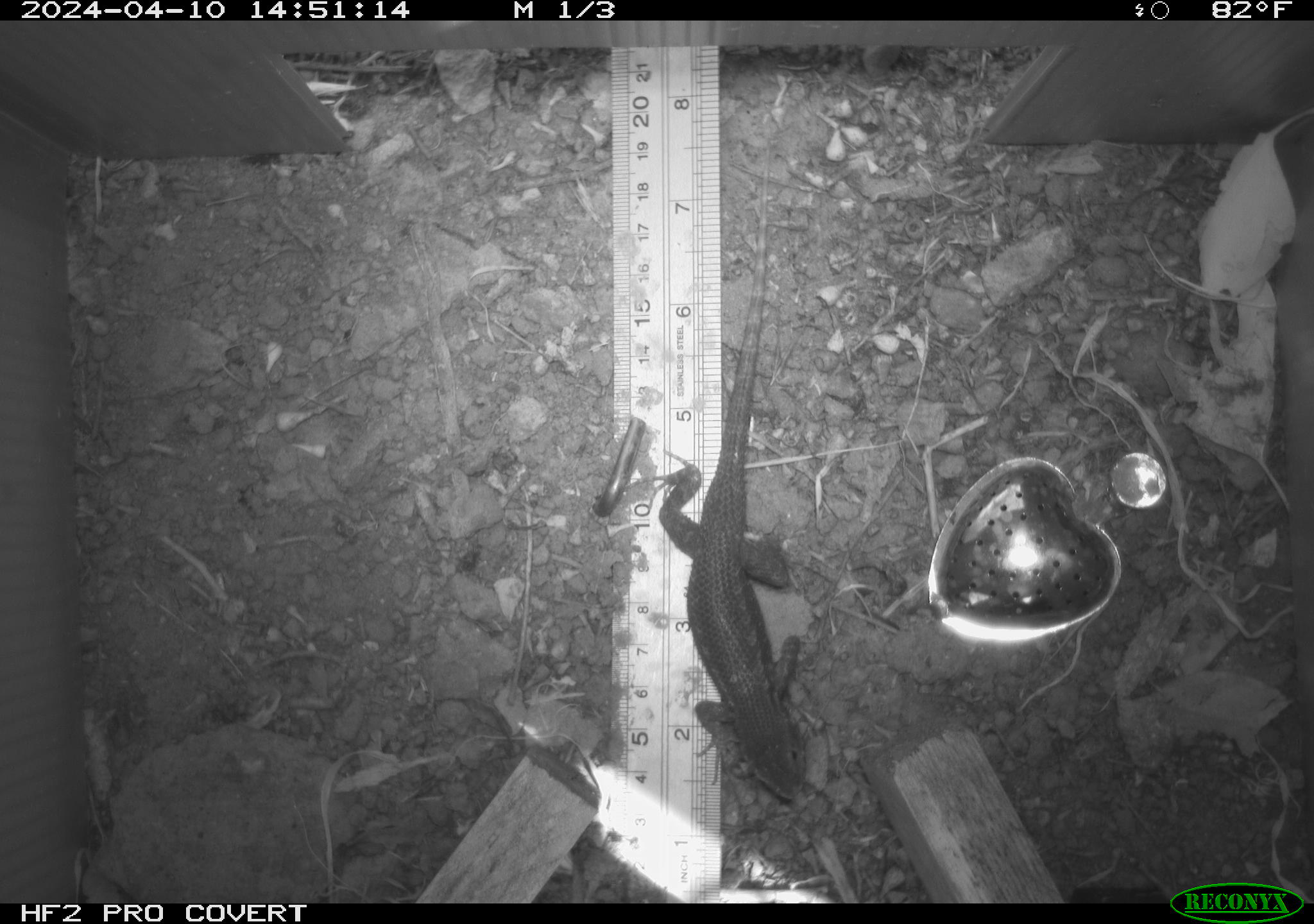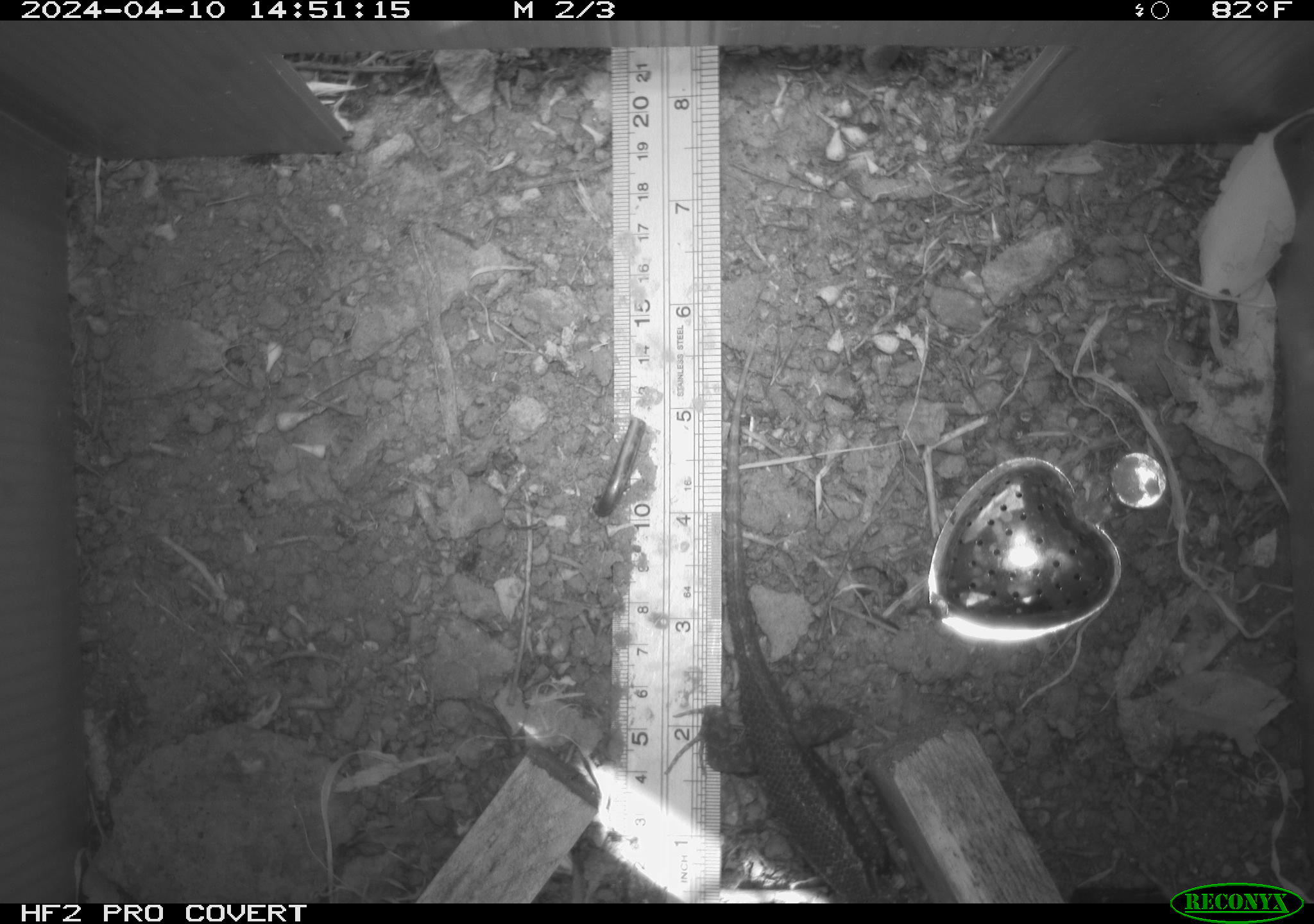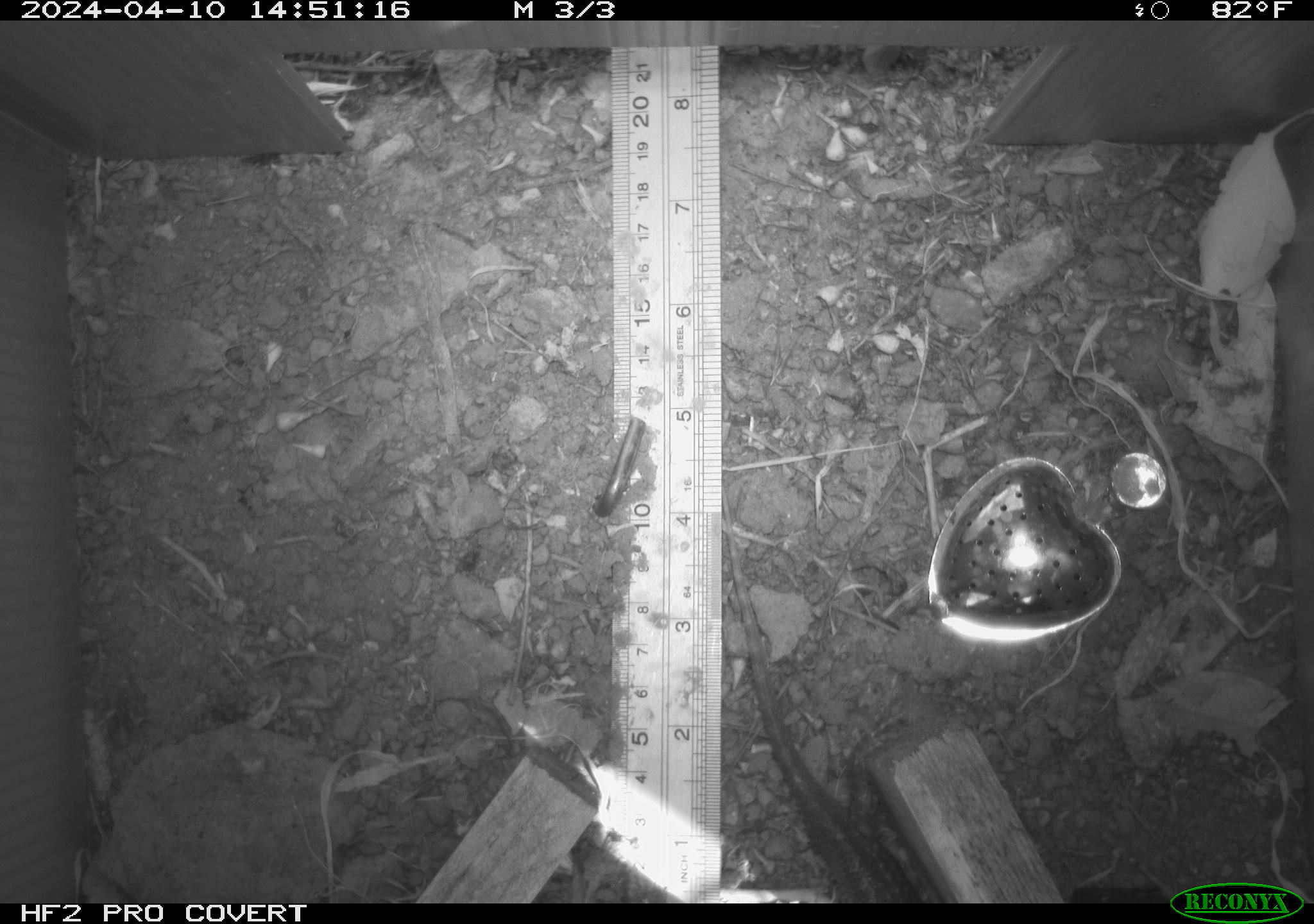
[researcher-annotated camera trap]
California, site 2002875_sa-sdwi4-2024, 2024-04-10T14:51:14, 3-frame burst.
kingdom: Animalia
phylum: Chordata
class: Reptilia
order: Squamata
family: Phrynosomatidae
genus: Sceloporus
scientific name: Sceloporus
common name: spiny lizards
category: sceloporus species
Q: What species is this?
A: Sceloporus species (spiny lizards) (Sceloporus).